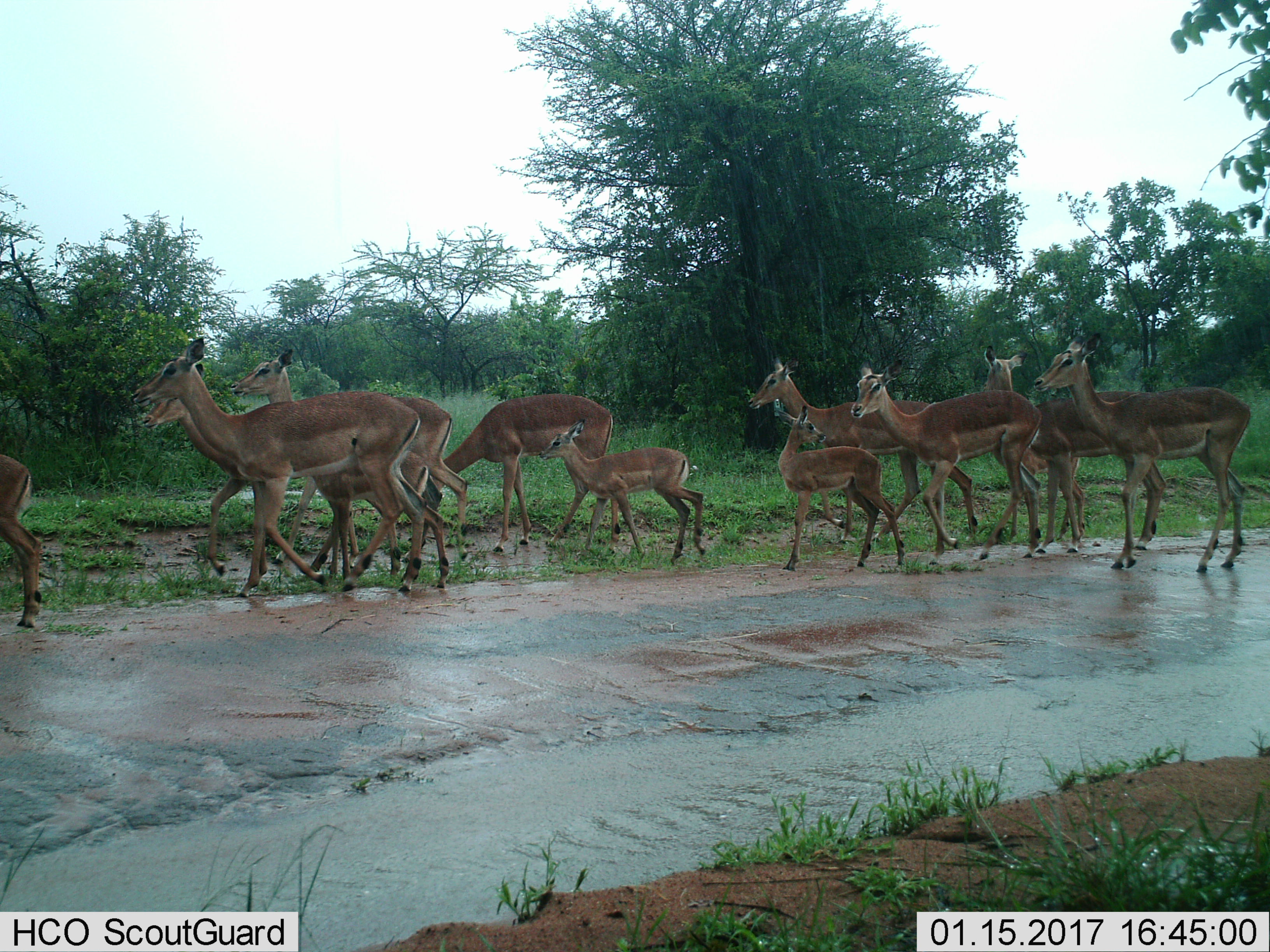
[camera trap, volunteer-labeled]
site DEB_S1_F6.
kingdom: Animalia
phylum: Chordata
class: Mammalia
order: Artiodactyla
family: Bovidae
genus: Aepyceros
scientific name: Aepyceros melampus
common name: impala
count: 11-50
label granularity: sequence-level